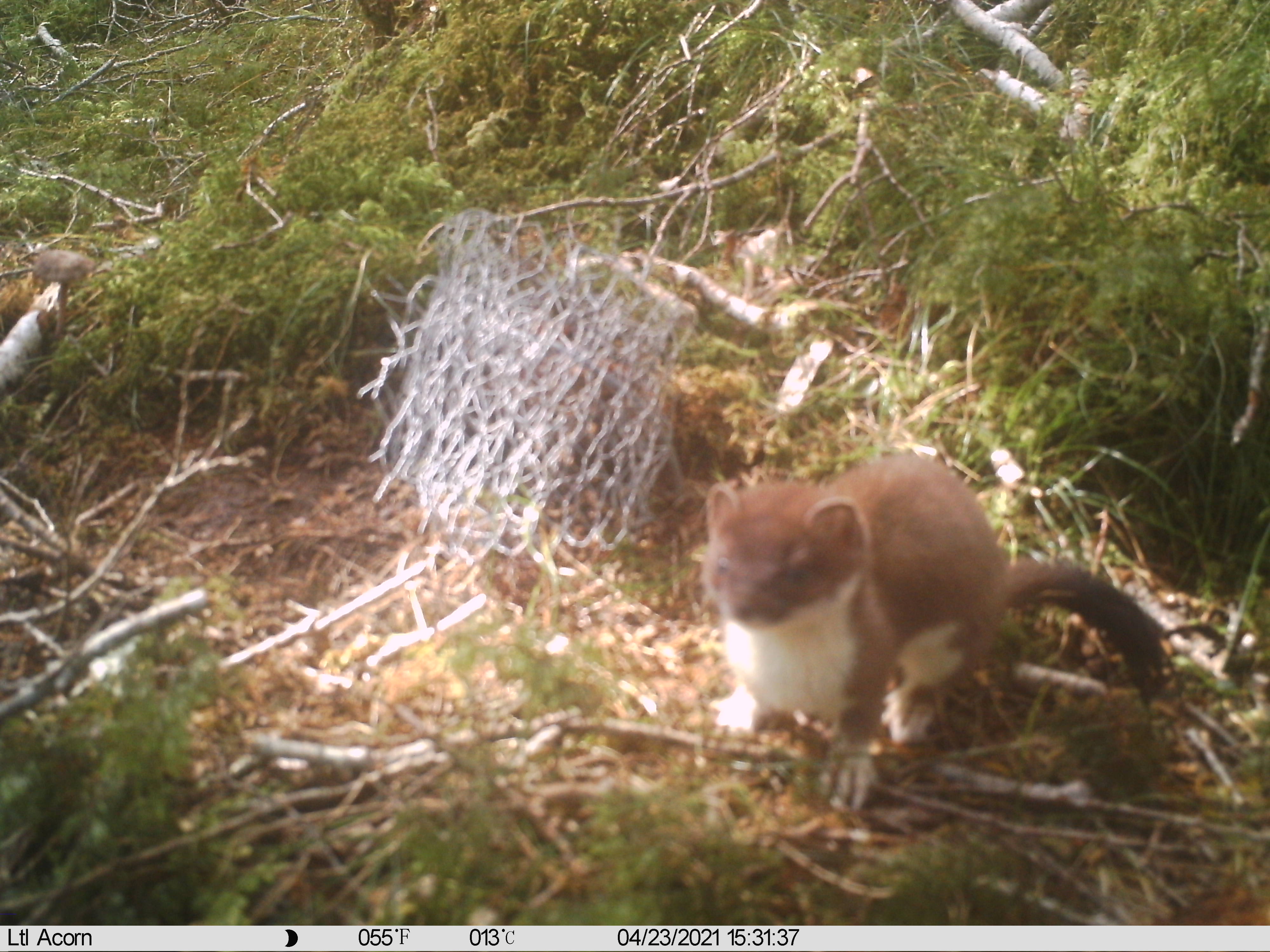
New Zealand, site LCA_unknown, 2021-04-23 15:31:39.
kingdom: Animalia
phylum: Chordata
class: Mammalia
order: Carnivora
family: Mustelidae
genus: Mustela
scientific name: Mustela erminea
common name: stoat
Stoat (Mustela erminea).